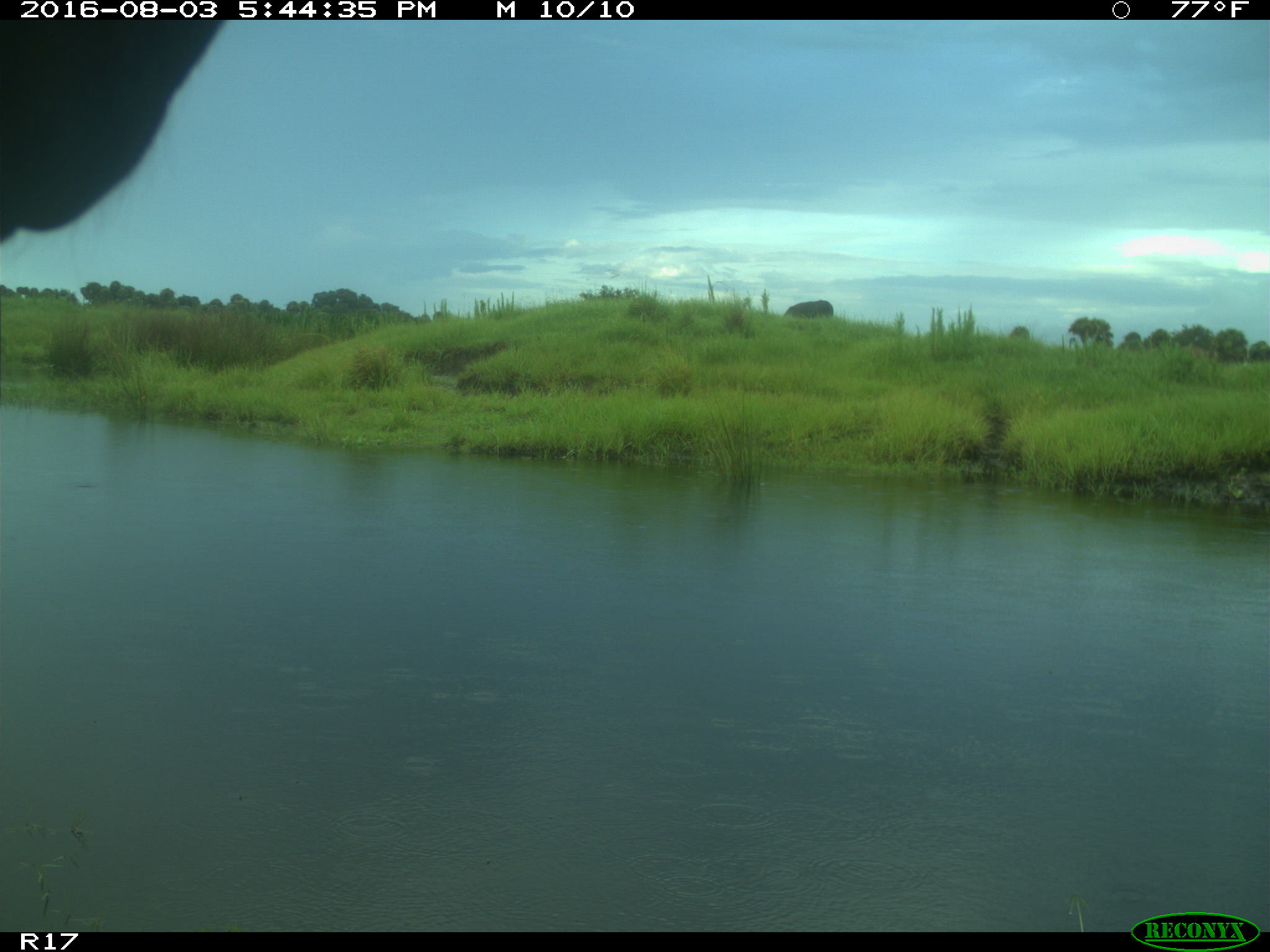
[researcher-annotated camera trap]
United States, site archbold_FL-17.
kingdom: Animalia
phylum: Chordata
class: Mammalia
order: Artiodactyla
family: Bovidae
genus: Bos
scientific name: Bos taurus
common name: domestic cow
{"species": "Bos taurus (domestic cow)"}